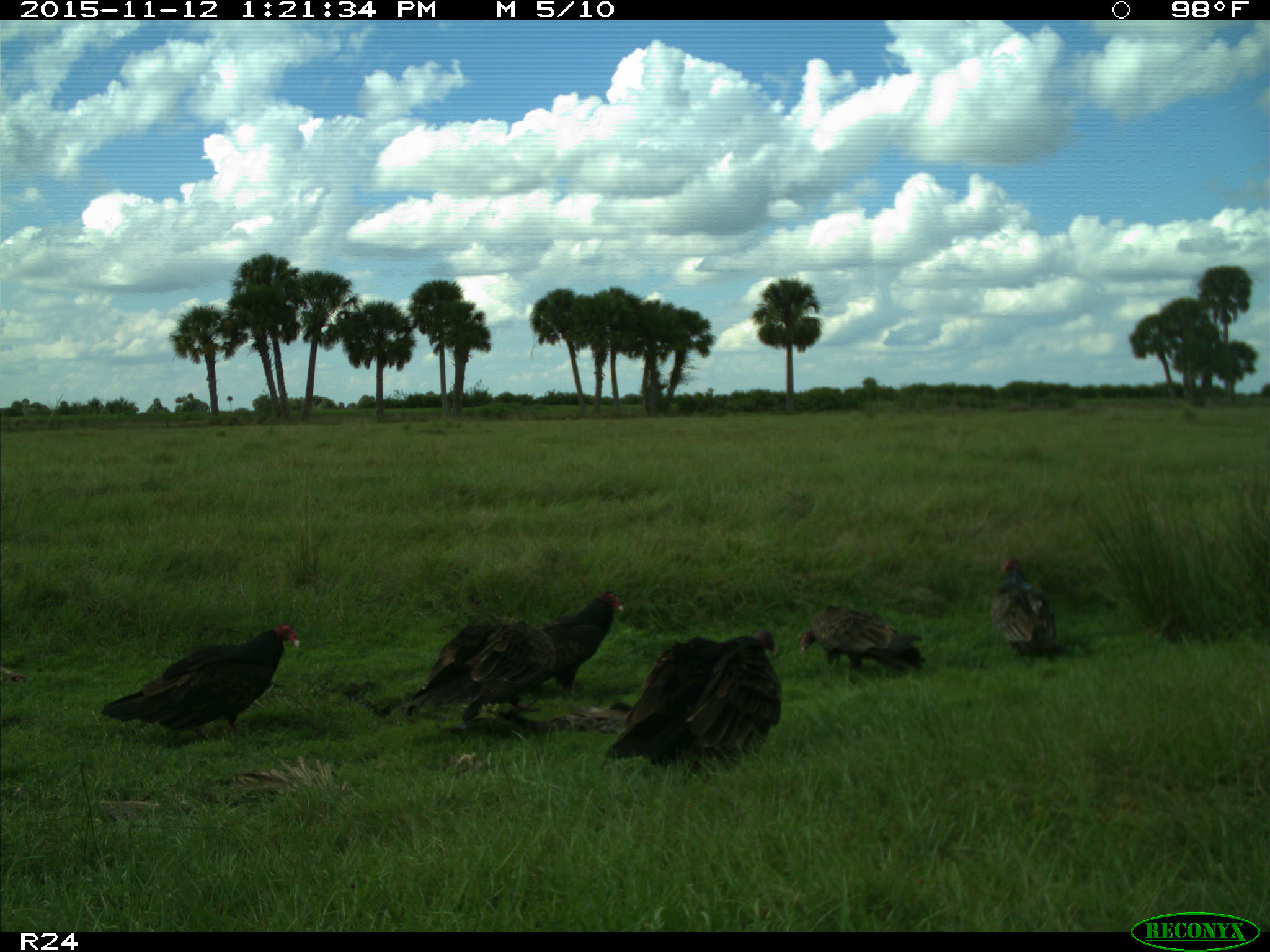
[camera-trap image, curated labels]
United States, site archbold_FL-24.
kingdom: Animalia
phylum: Chordata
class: Aves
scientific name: Aves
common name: birds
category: unidentified bird